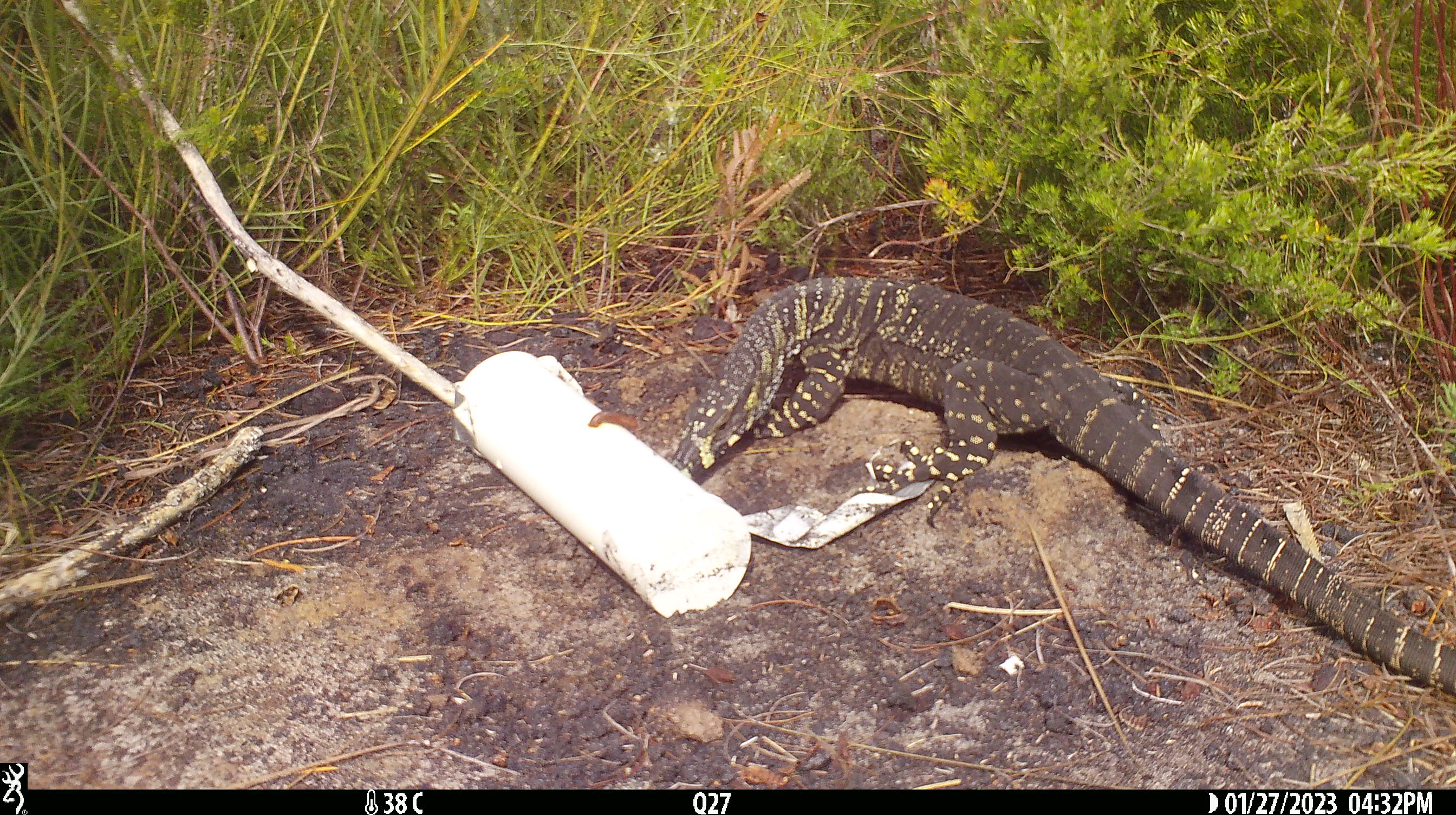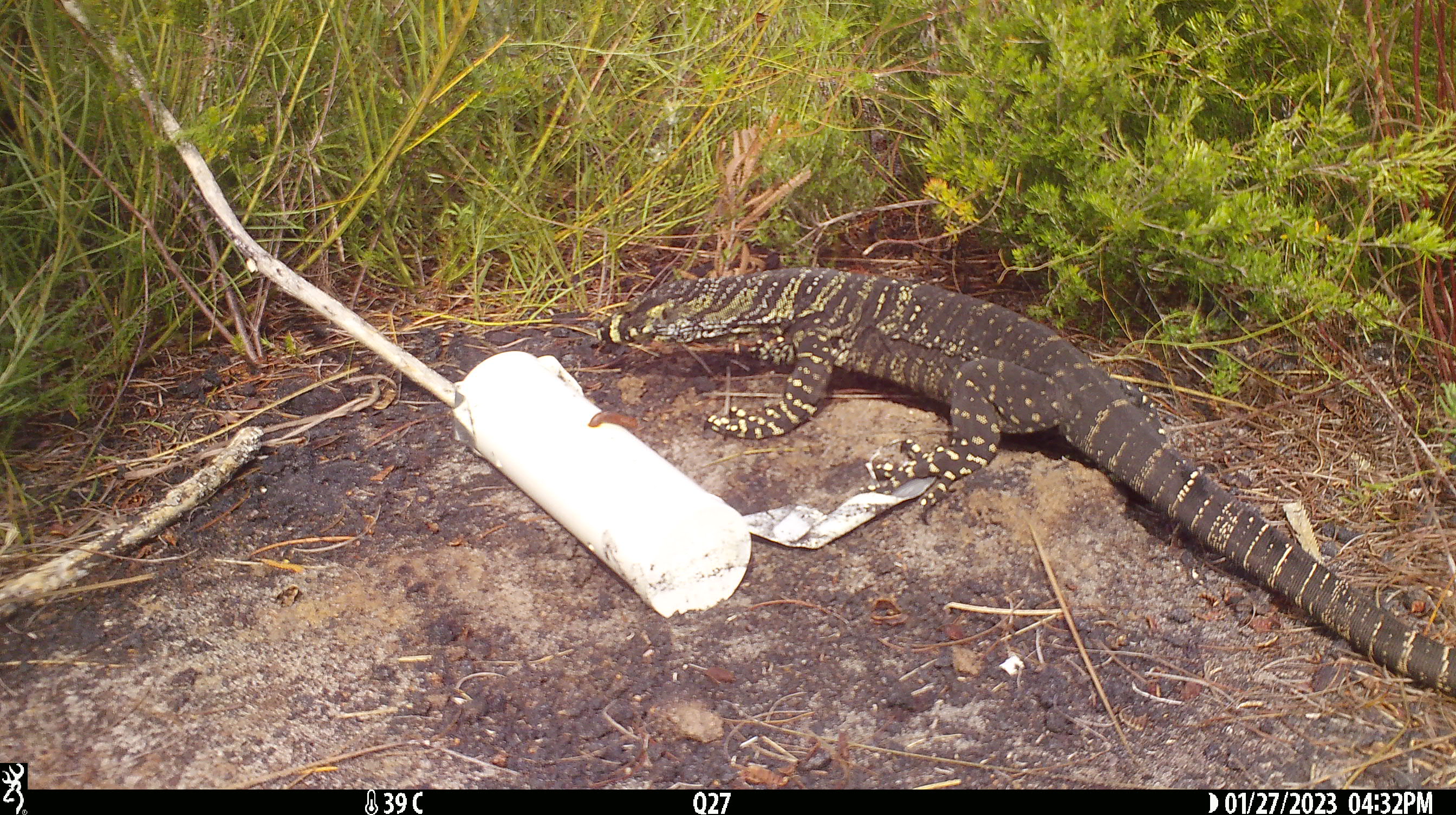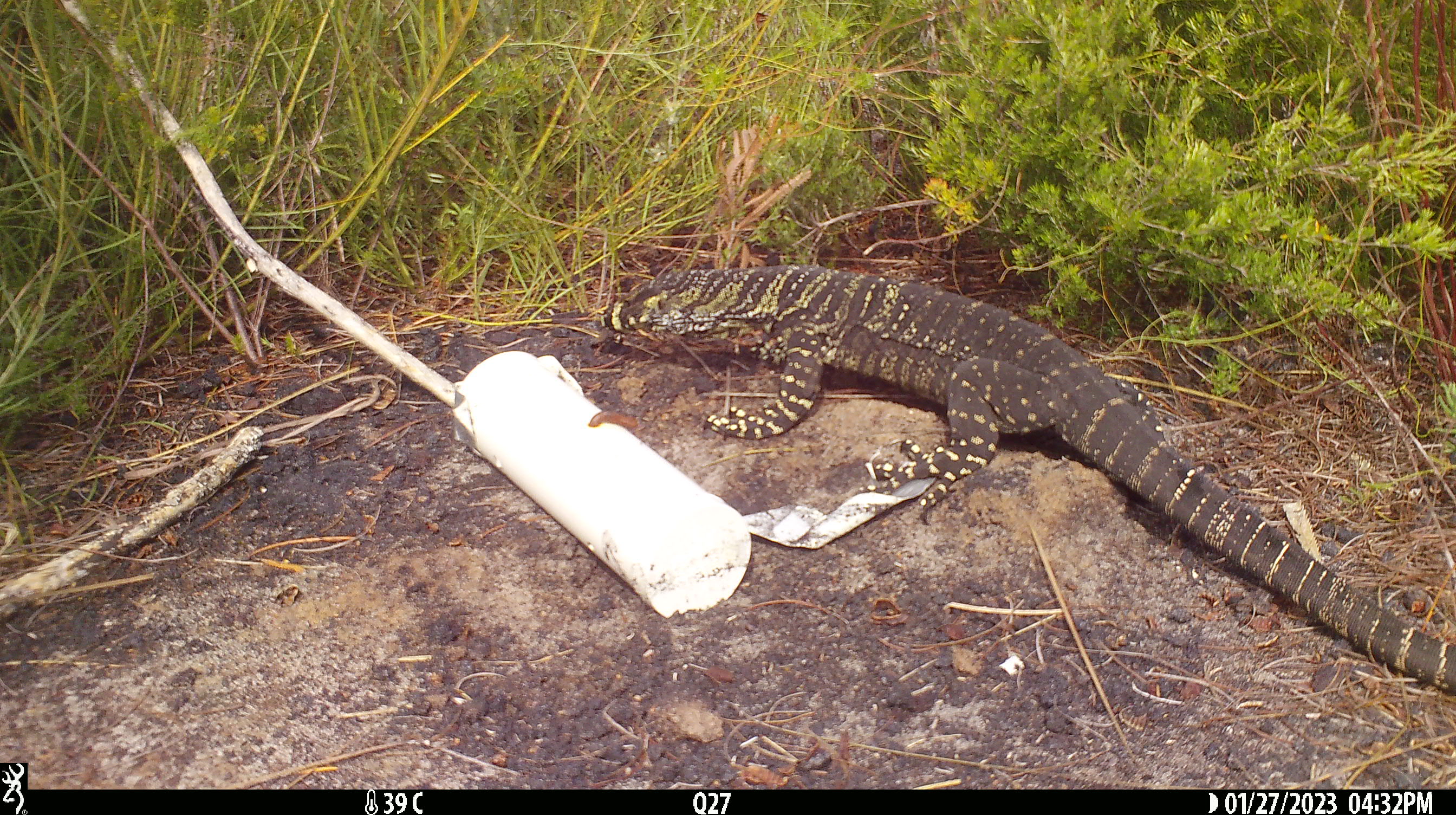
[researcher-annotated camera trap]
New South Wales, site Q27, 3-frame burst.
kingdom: Animalia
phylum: Chordata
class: Reptilia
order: Squamata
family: Varanidae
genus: Varanus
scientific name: Varanus varius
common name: lace monitor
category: goanna